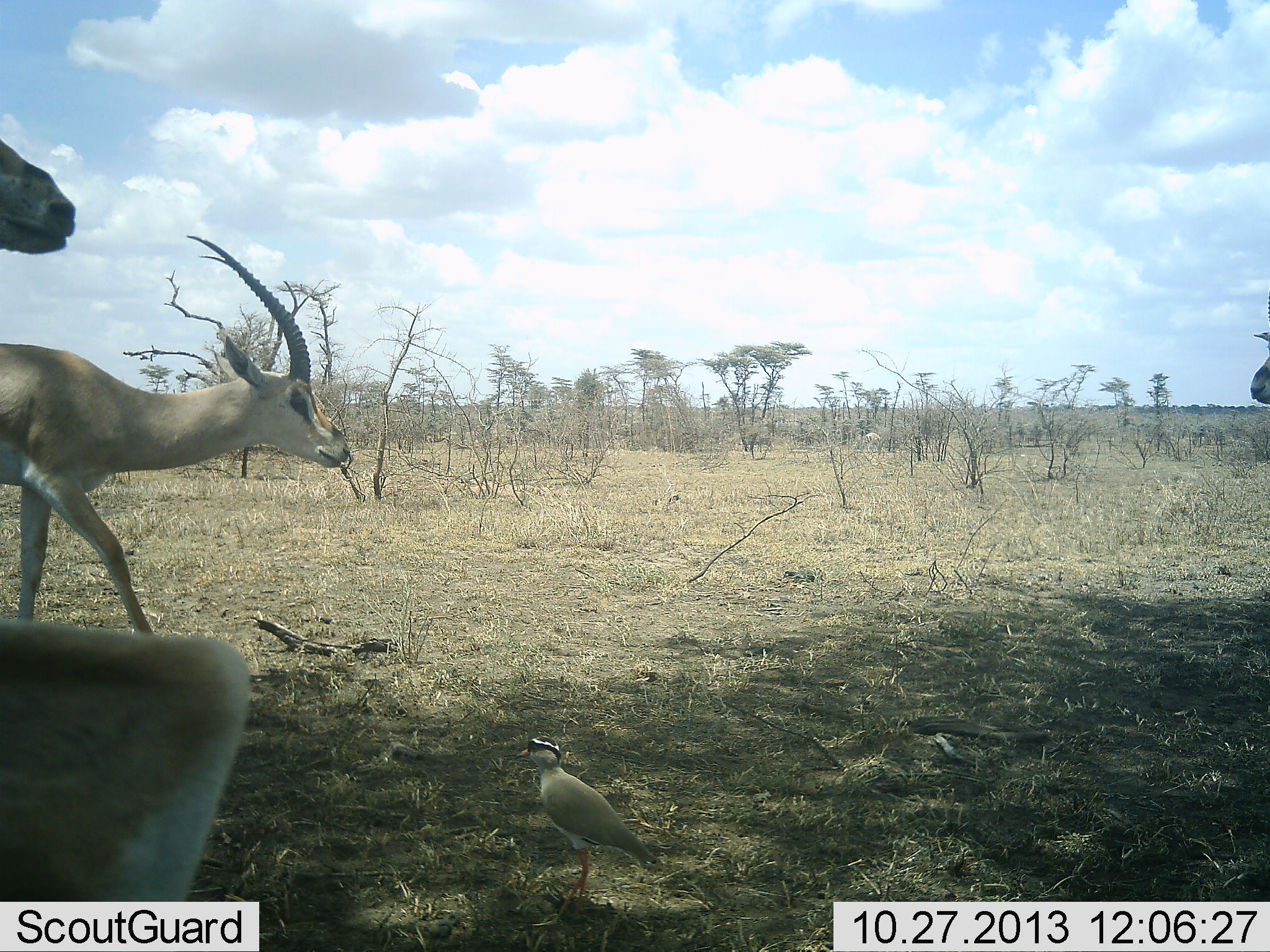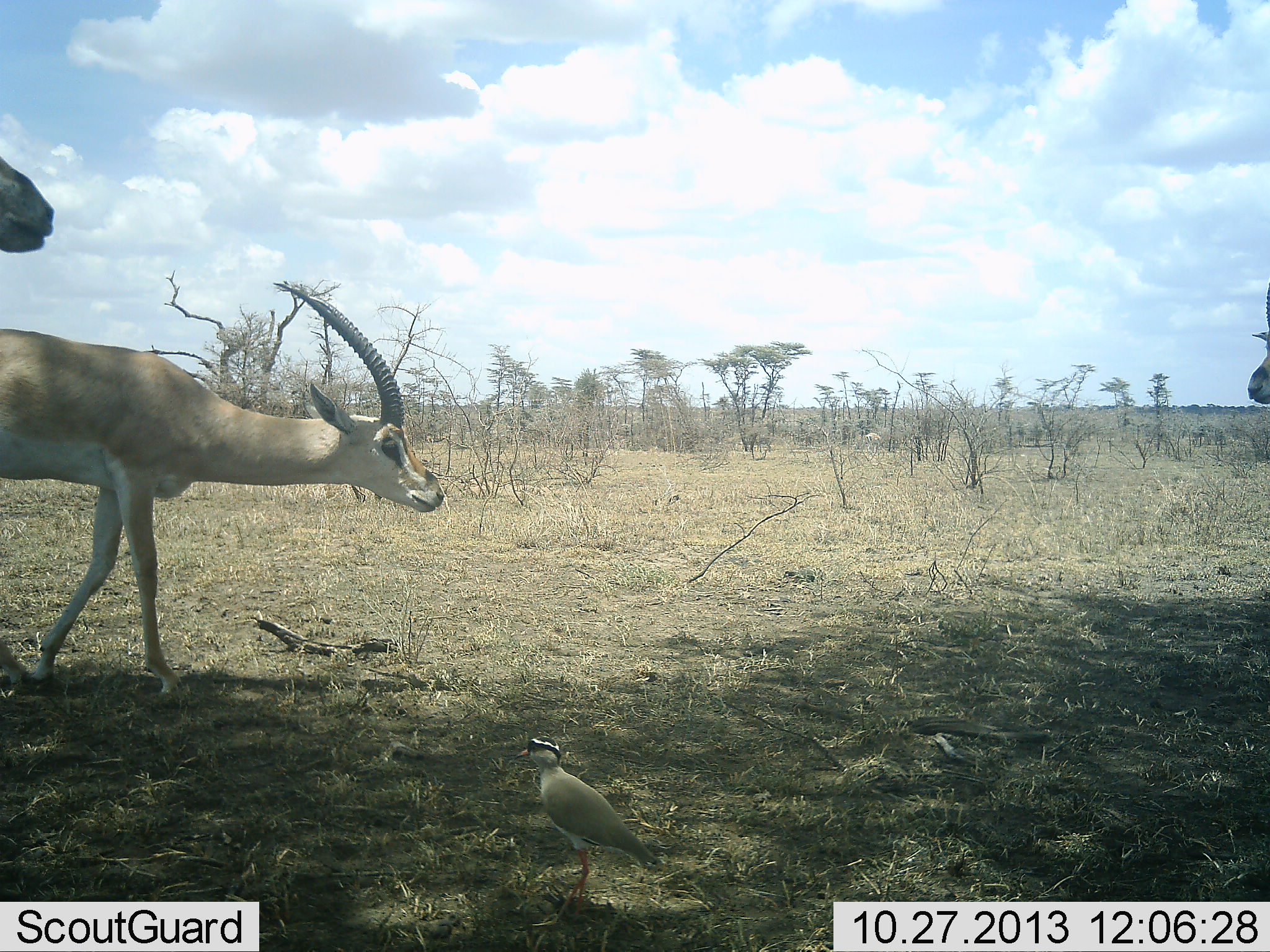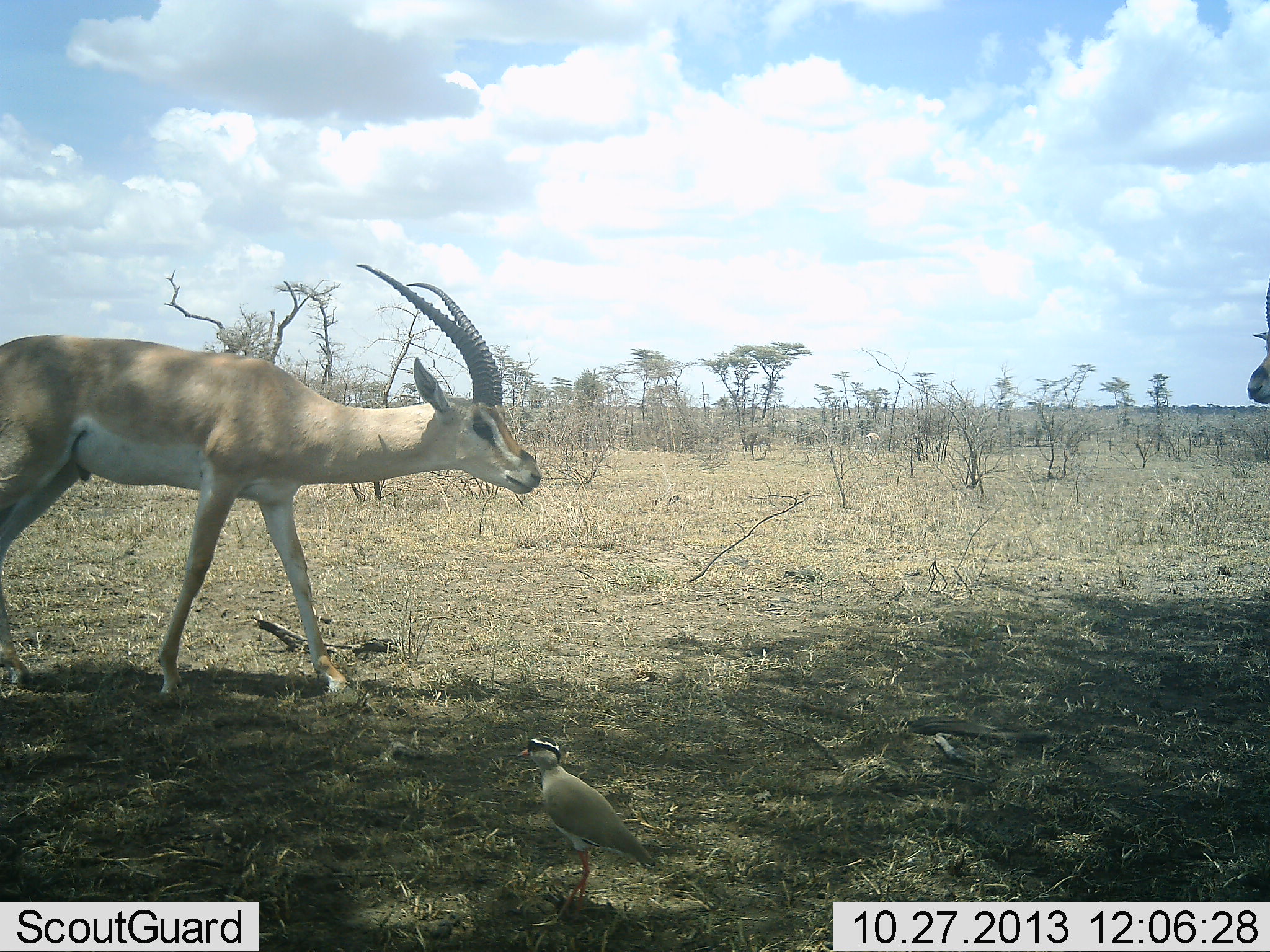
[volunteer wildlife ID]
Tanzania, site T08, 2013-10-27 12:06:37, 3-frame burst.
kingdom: Animalia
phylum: Chordata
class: Mammalia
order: Artiodactyla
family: Bovidae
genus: Nanger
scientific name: Nanger granti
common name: grant's gazelle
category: gazellegrants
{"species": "gazellegrants (grant's gazelle) (Nanger granti)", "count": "4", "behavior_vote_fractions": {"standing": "59%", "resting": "9%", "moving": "95%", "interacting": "0%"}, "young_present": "5%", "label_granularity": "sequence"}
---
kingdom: Animalia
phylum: Chordata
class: Aves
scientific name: Aves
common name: bird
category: otherbird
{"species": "otherbird (bird) (Aves)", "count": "1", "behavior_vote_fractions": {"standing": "100%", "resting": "0%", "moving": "0%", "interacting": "0%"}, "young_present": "0%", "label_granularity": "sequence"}